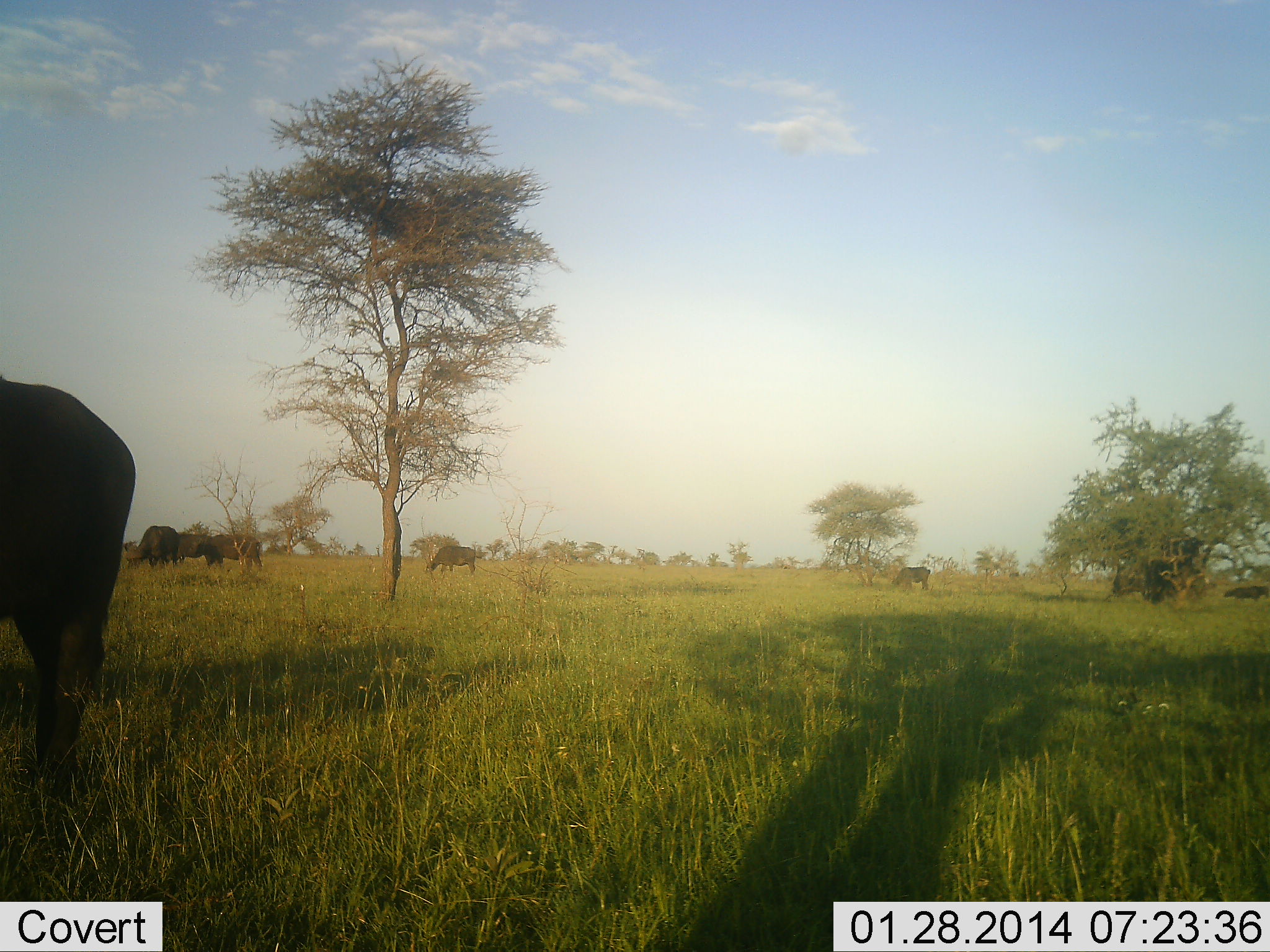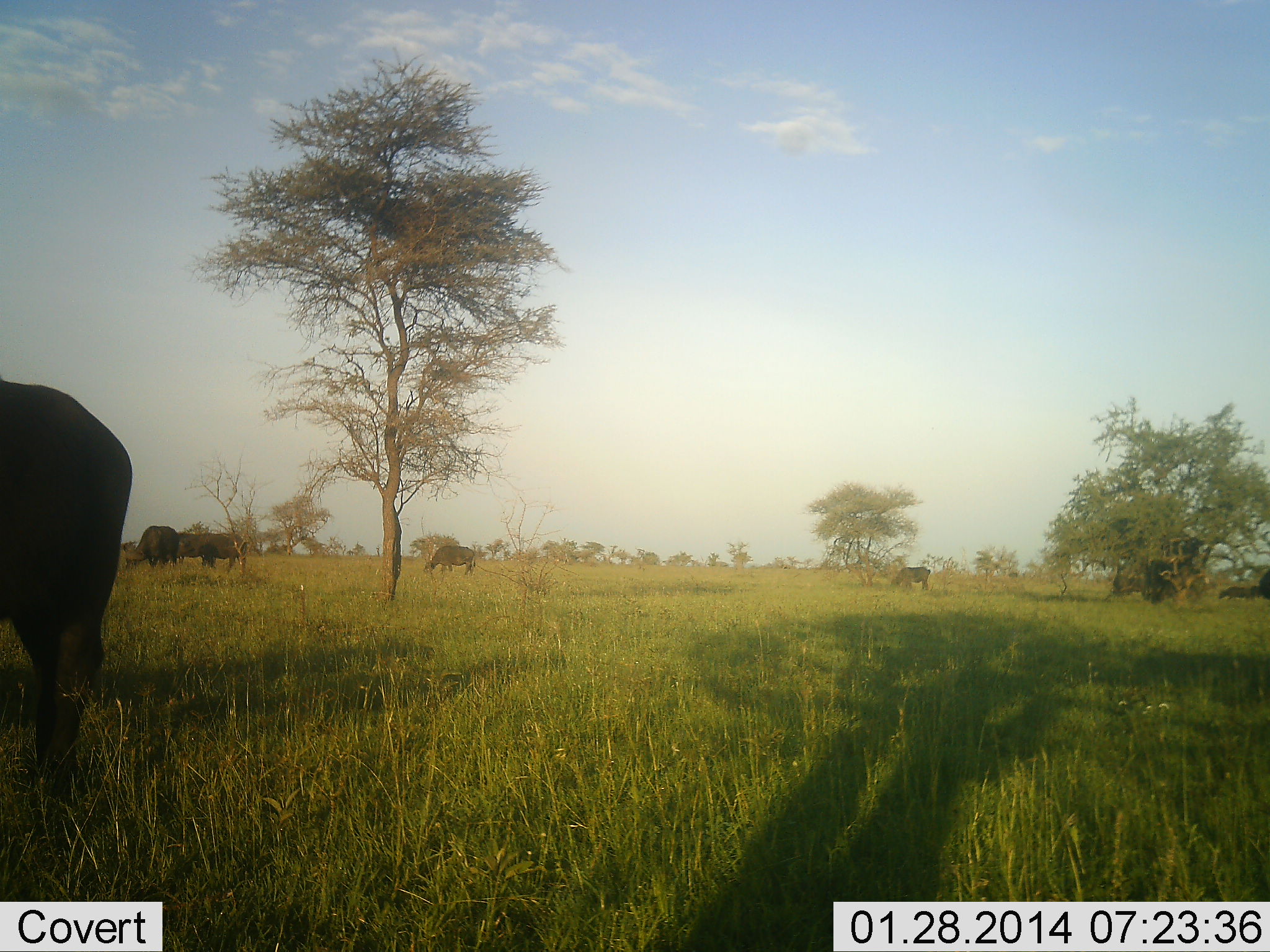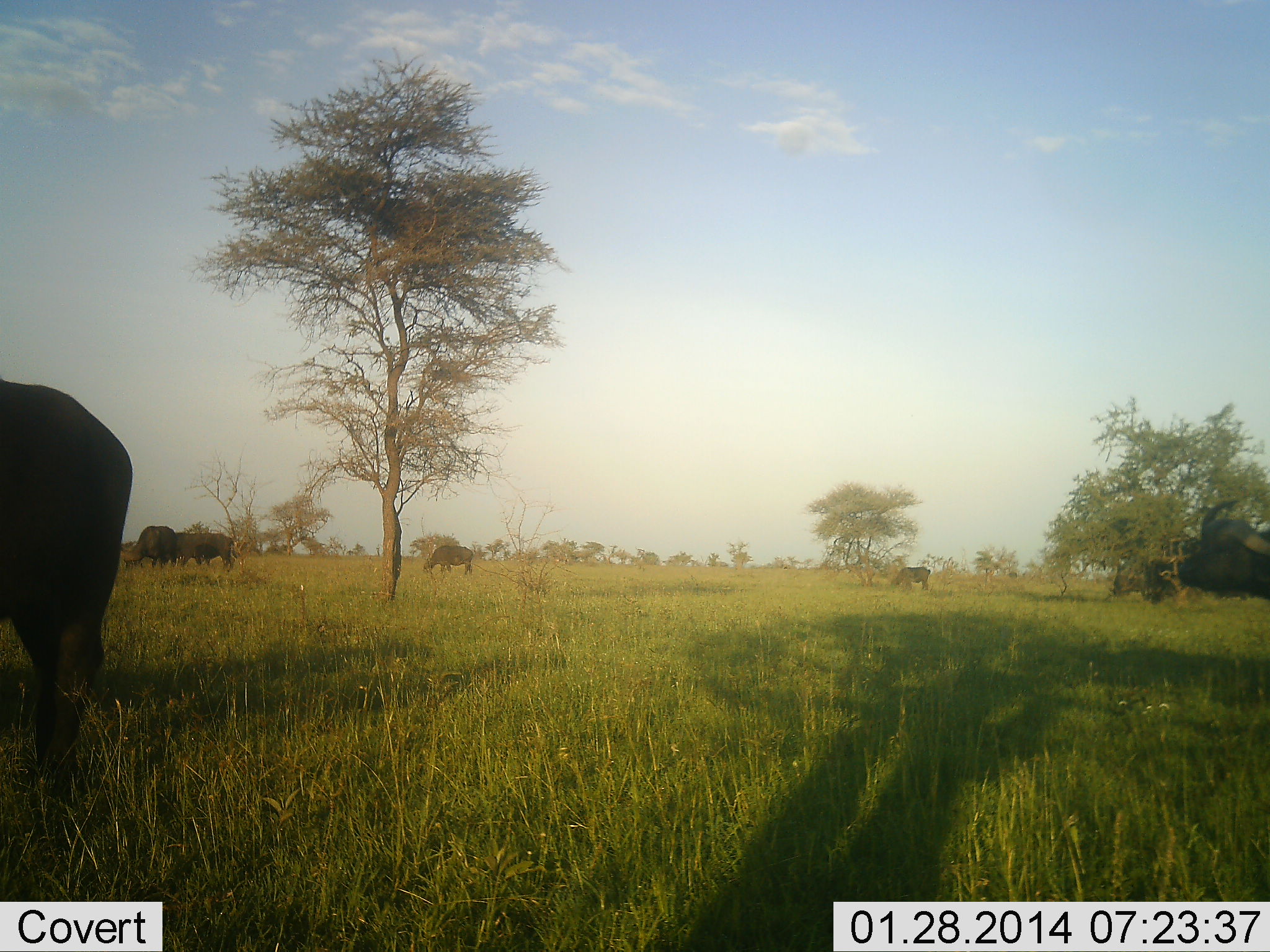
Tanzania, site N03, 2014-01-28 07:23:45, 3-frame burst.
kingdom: Animalia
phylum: Chordata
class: Mammalia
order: Artiodactyla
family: Bovidae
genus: Syncerus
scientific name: Syncerus caffer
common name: cape buffalo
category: buffalo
Buffalo (cape buffalo) (Syncerus caffer), count 7. Behavior (volunteer vote fractions): standing 0%, resting 0%, moving 67%, interacting 0%. Young present (vote fraction): 0%. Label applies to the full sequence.